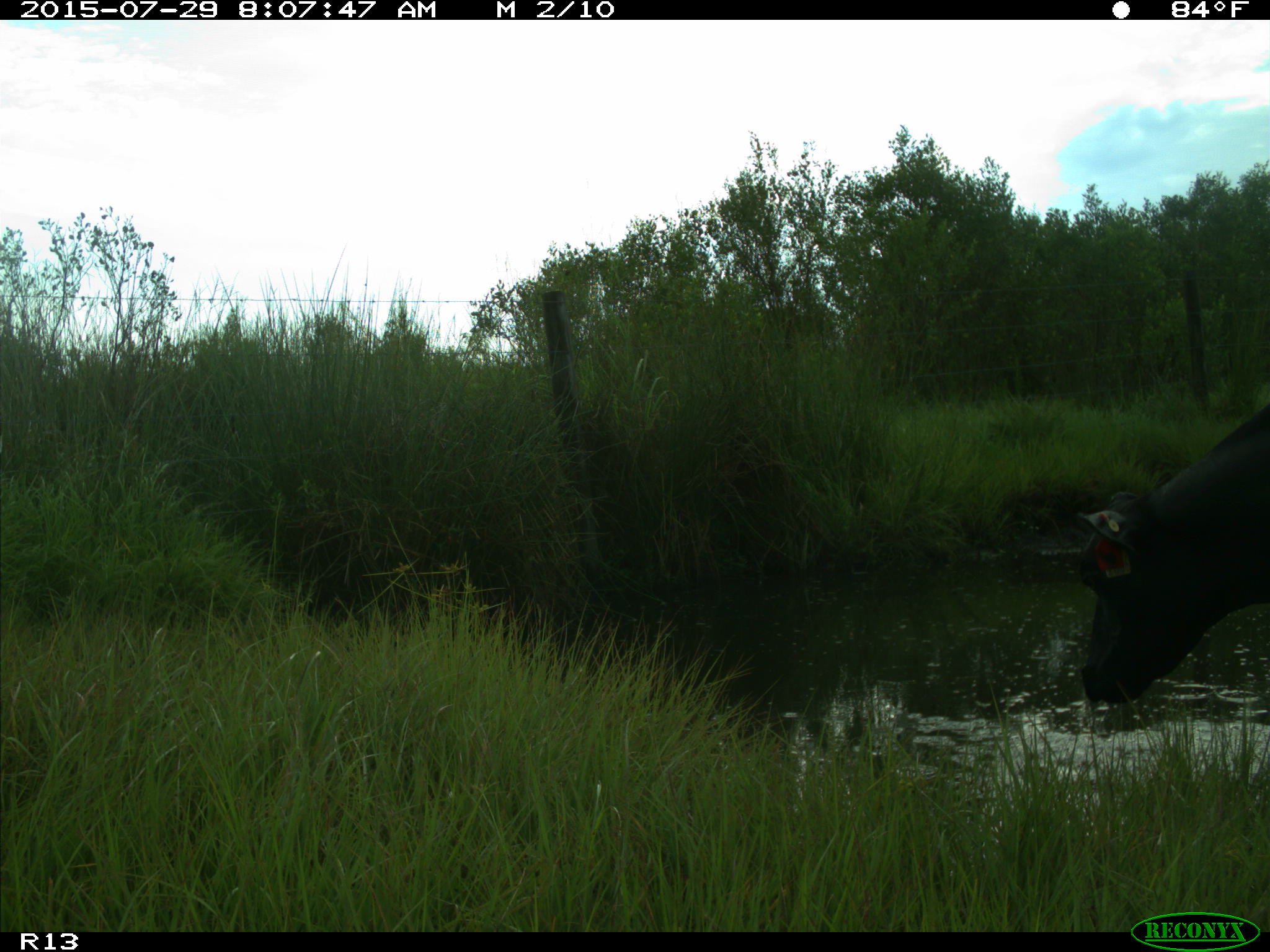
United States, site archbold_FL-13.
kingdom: Animalia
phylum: Chordata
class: Mammalia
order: Artiodactyla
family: Bovidae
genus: Bos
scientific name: Bos taurus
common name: domestic cow